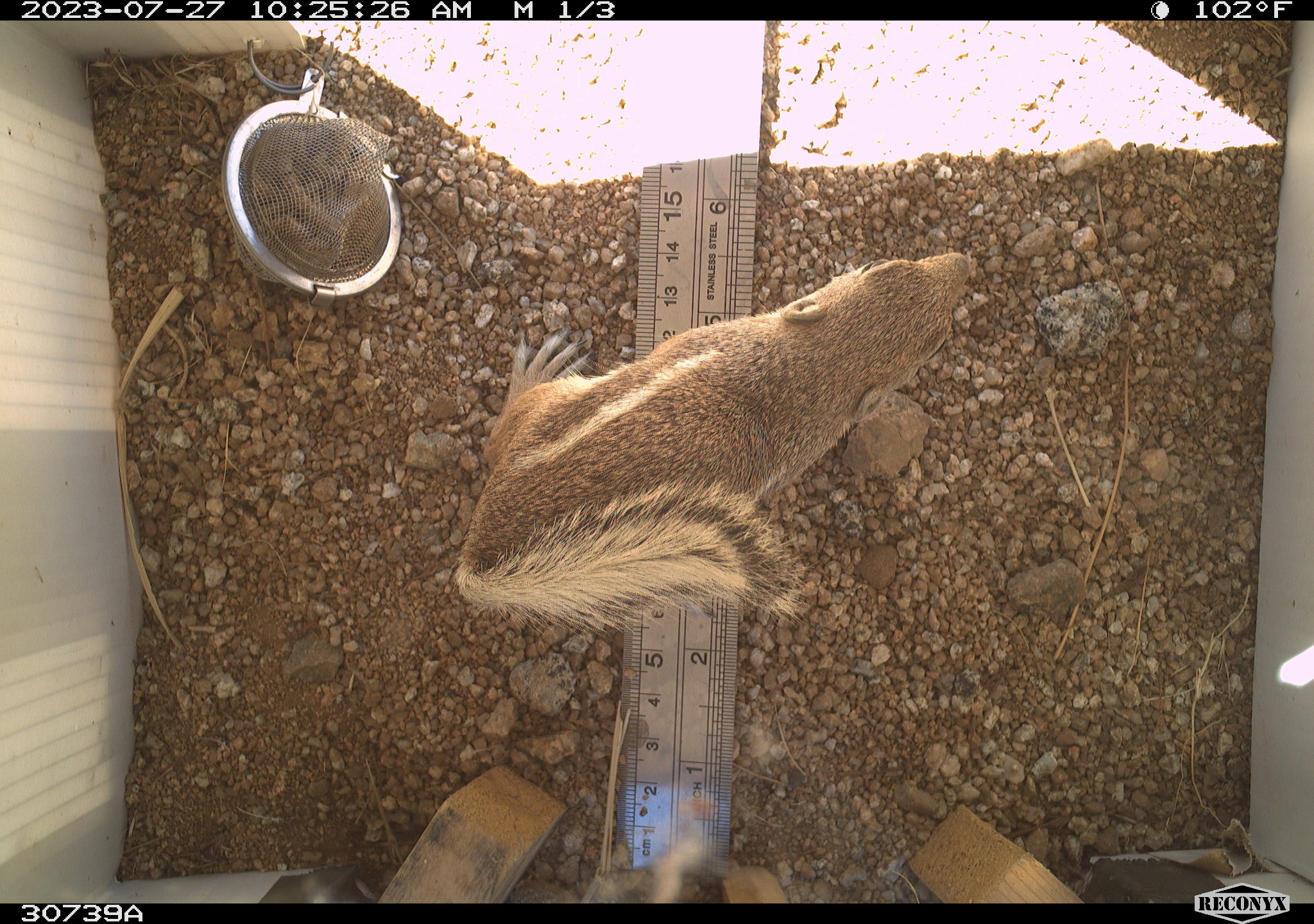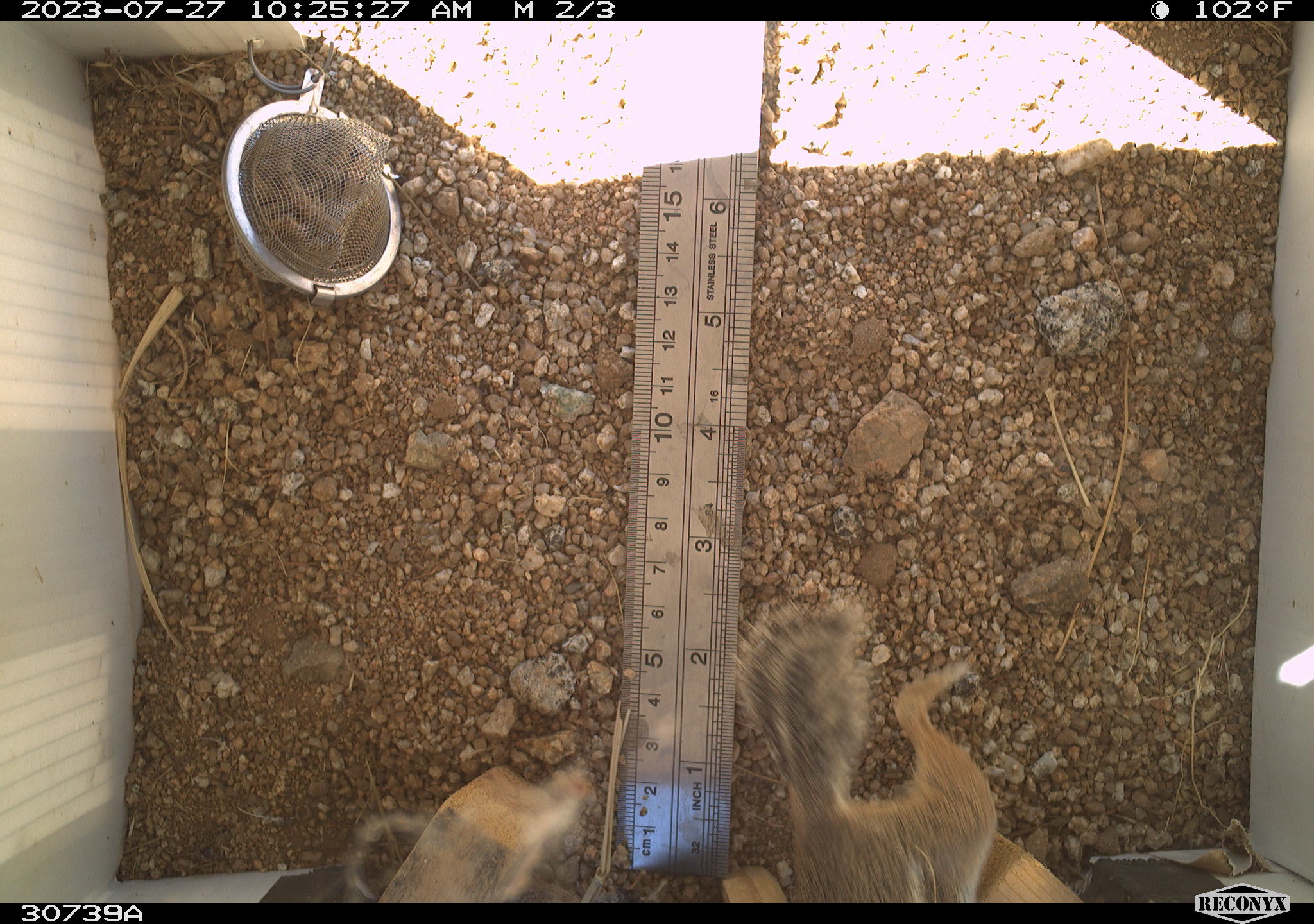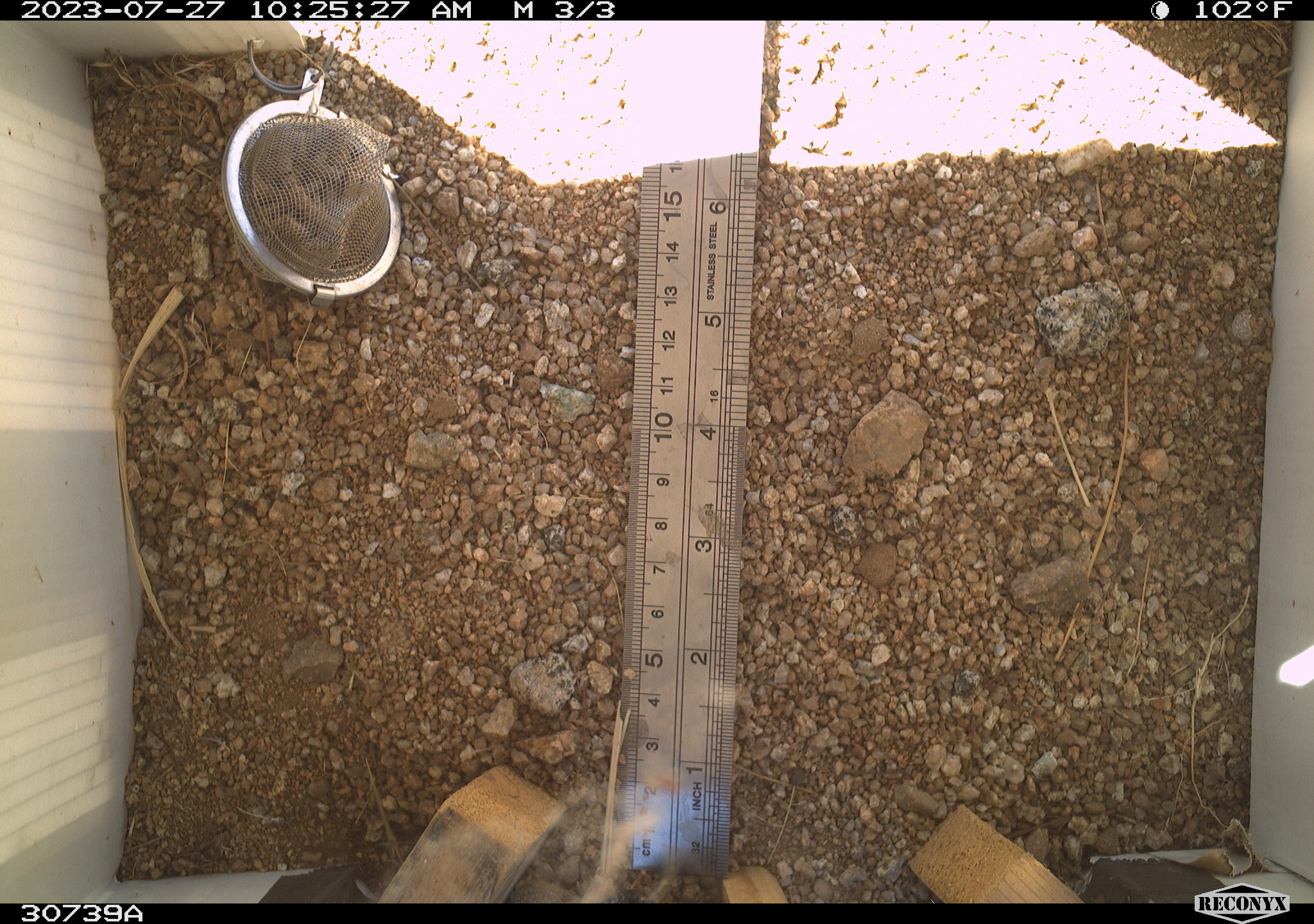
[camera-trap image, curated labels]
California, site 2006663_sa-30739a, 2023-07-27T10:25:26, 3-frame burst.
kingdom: Animalia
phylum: Chordata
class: Mammalia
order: Rodentia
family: Sciuridae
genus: Ammospermophilus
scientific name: Ammospermophilus leucurus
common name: white-tailed antelope squirrel